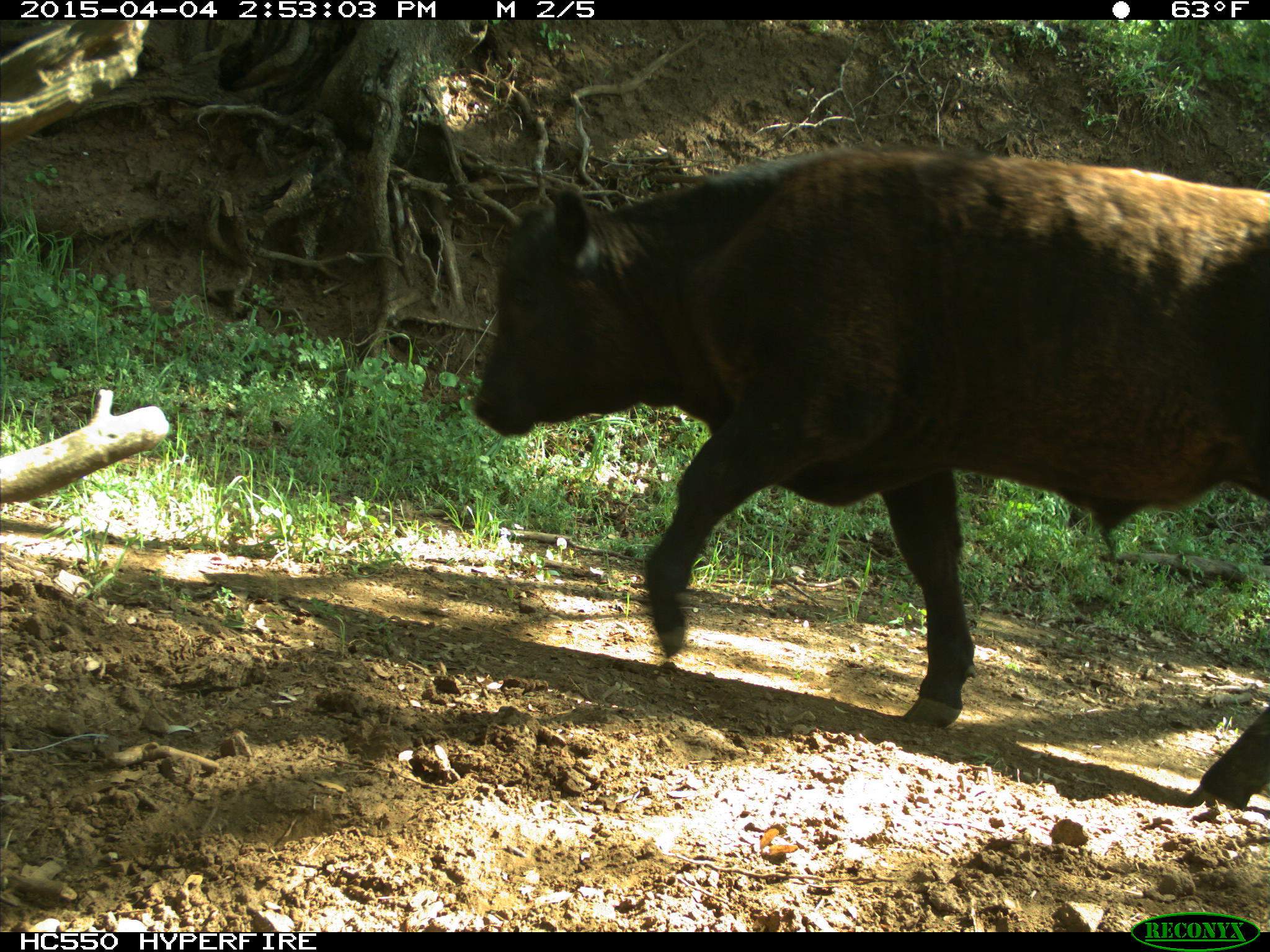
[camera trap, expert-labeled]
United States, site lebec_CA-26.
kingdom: Animalia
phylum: Chordata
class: Mammalia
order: Artiodactyla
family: Bovidae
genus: Bos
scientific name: Bos taurus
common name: domestic cow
Bos taurus (domestic cow).